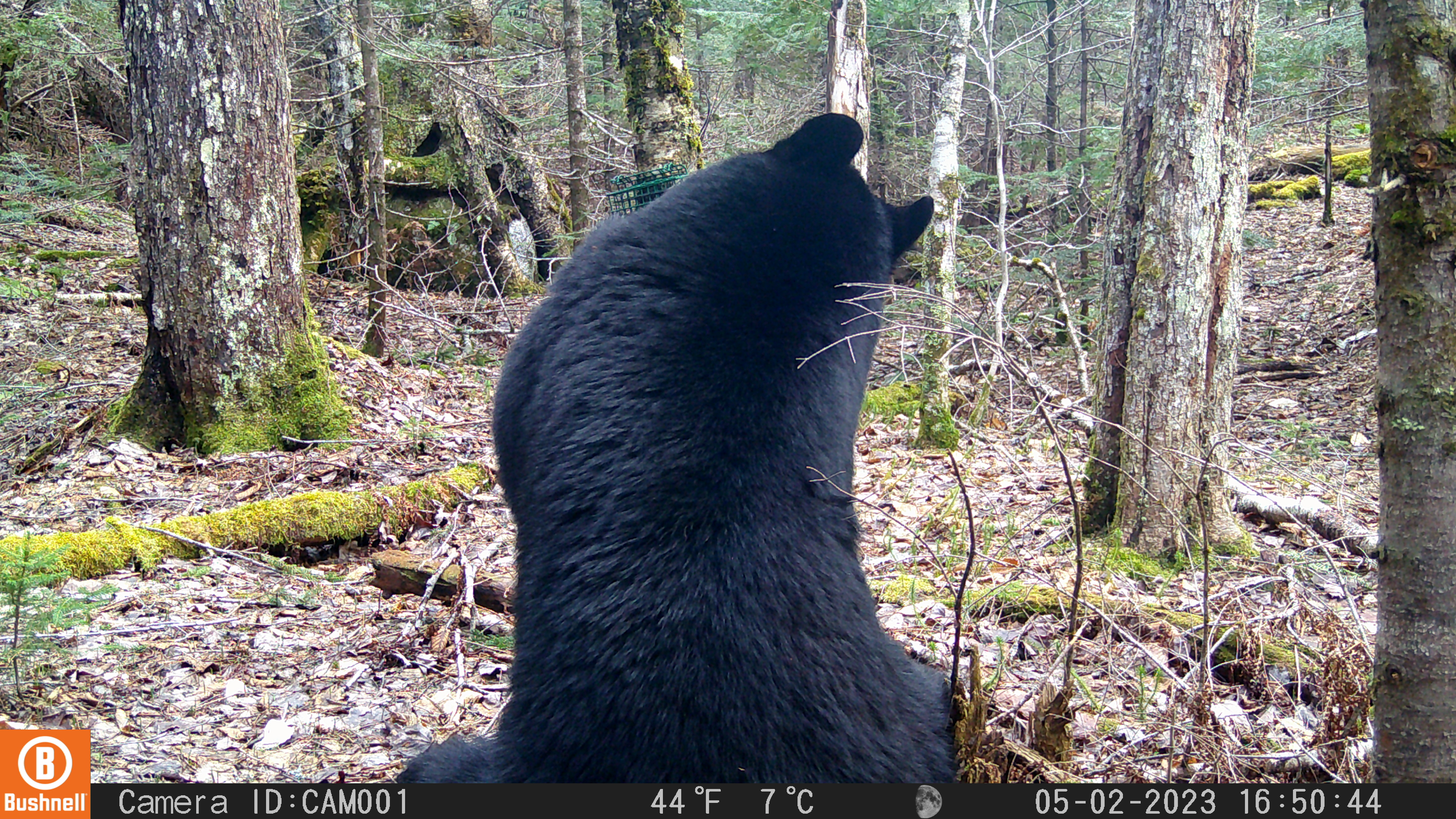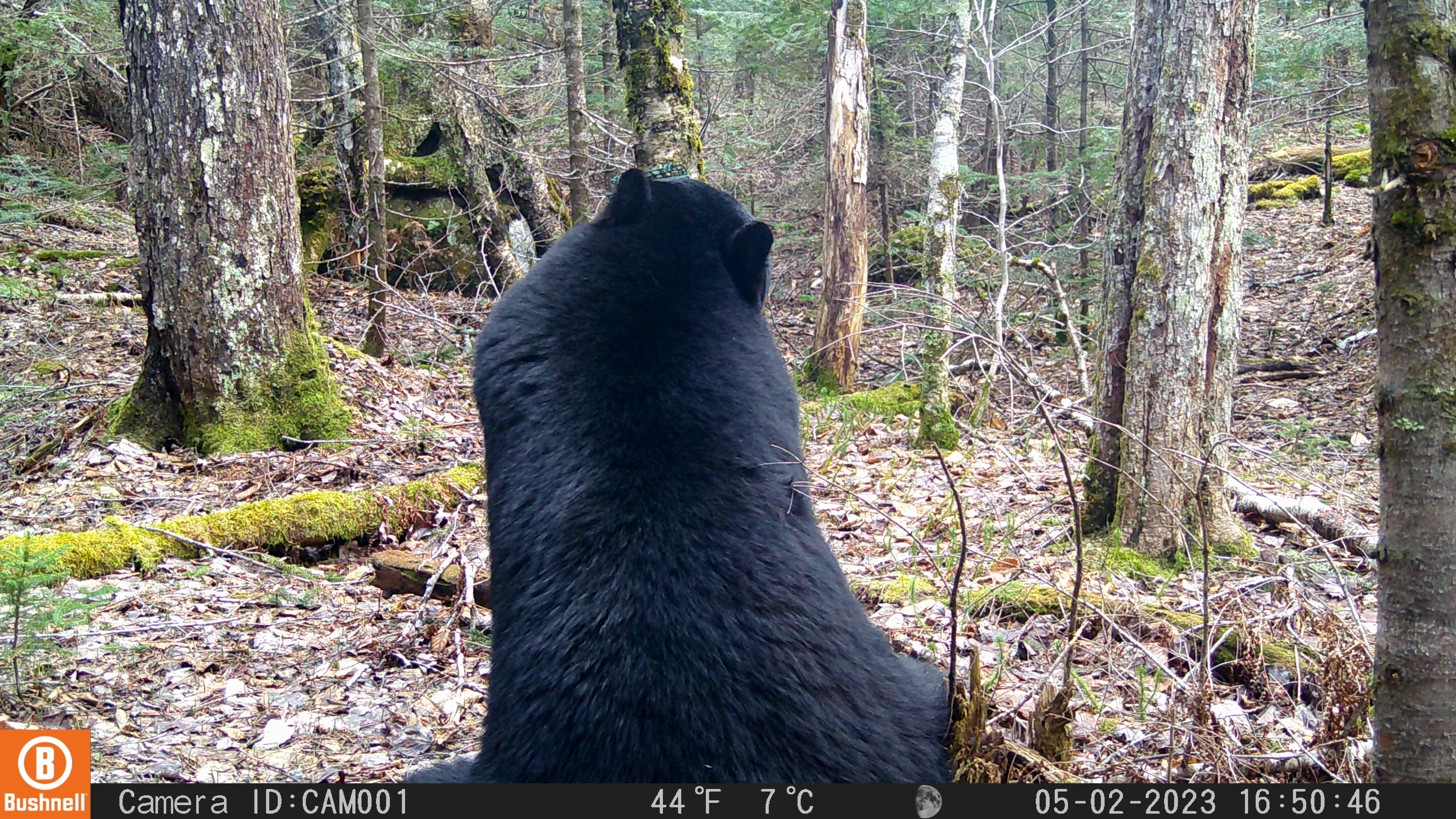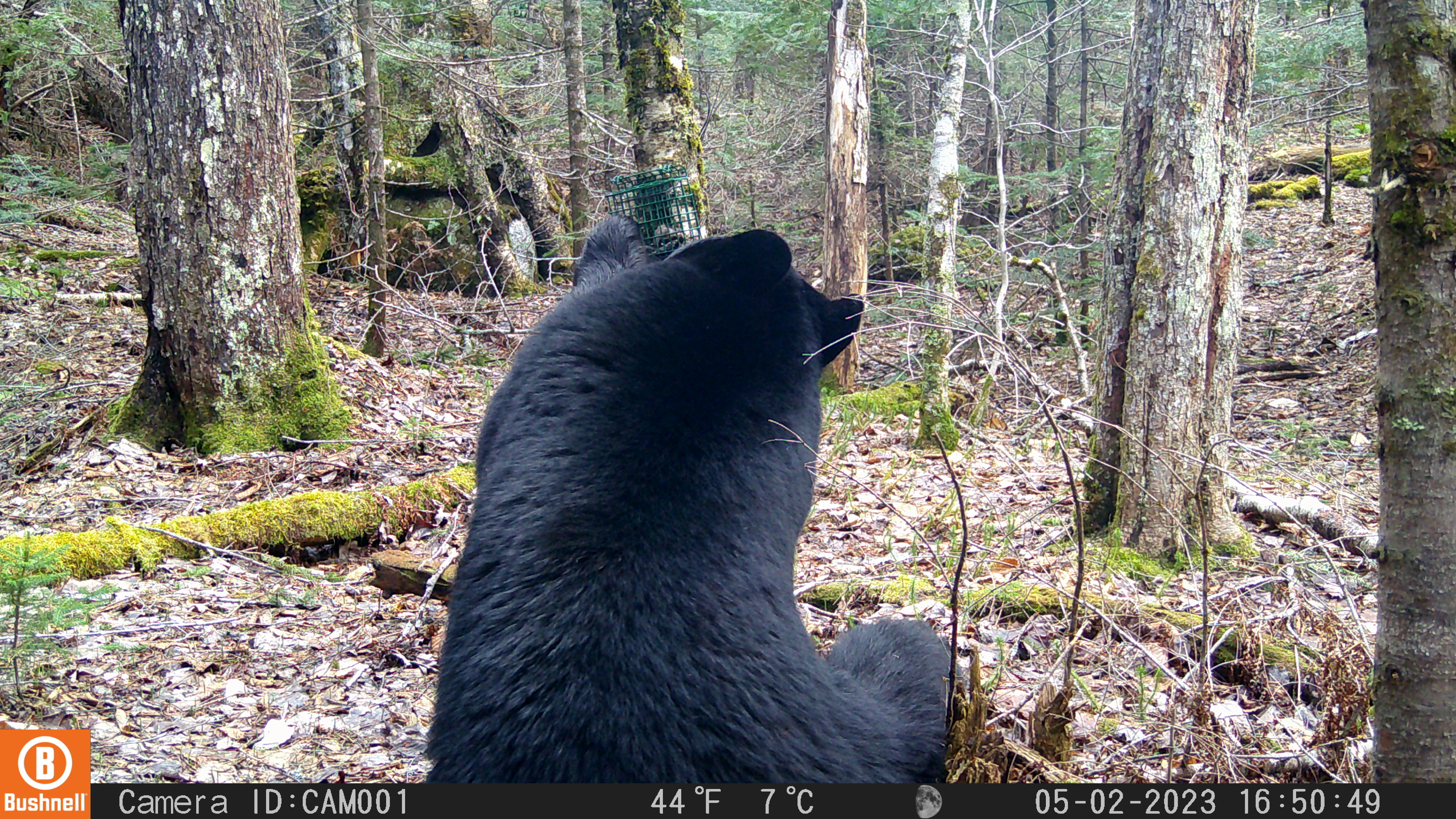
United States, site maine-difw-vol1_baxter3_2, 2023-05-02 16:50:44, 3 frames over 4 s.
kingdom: Animalia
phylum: Chordata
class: Mammalia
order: Carnivora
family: Ursidae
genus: Ursus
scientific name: Ursus americanus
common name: black bear